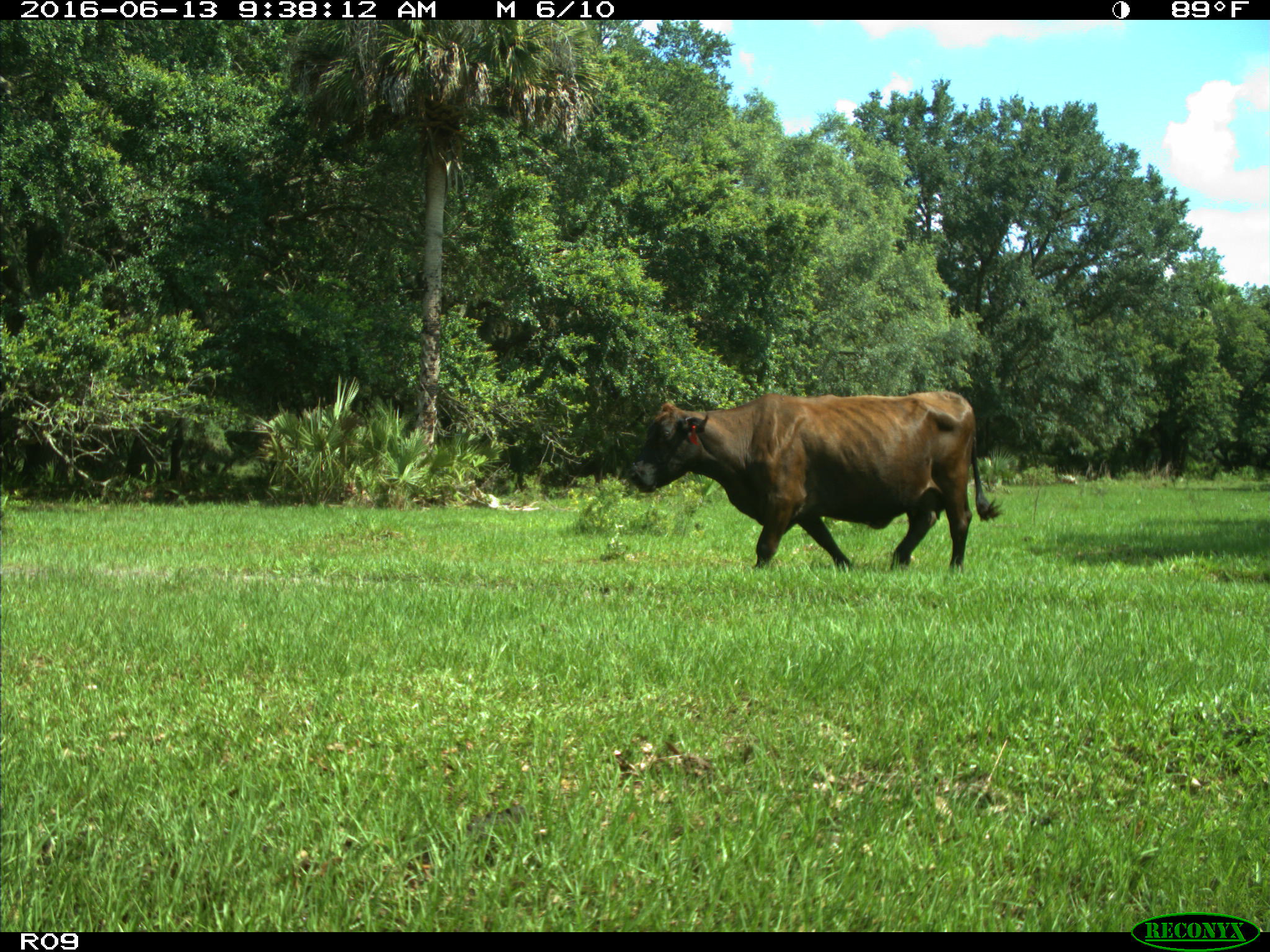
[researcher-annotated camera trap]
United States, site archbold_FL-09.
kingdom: Animalia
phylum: Chordata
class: Mammalia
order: Artiodactyla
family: Bovidae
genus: Bos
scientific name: Bos taurus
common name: domestic cow